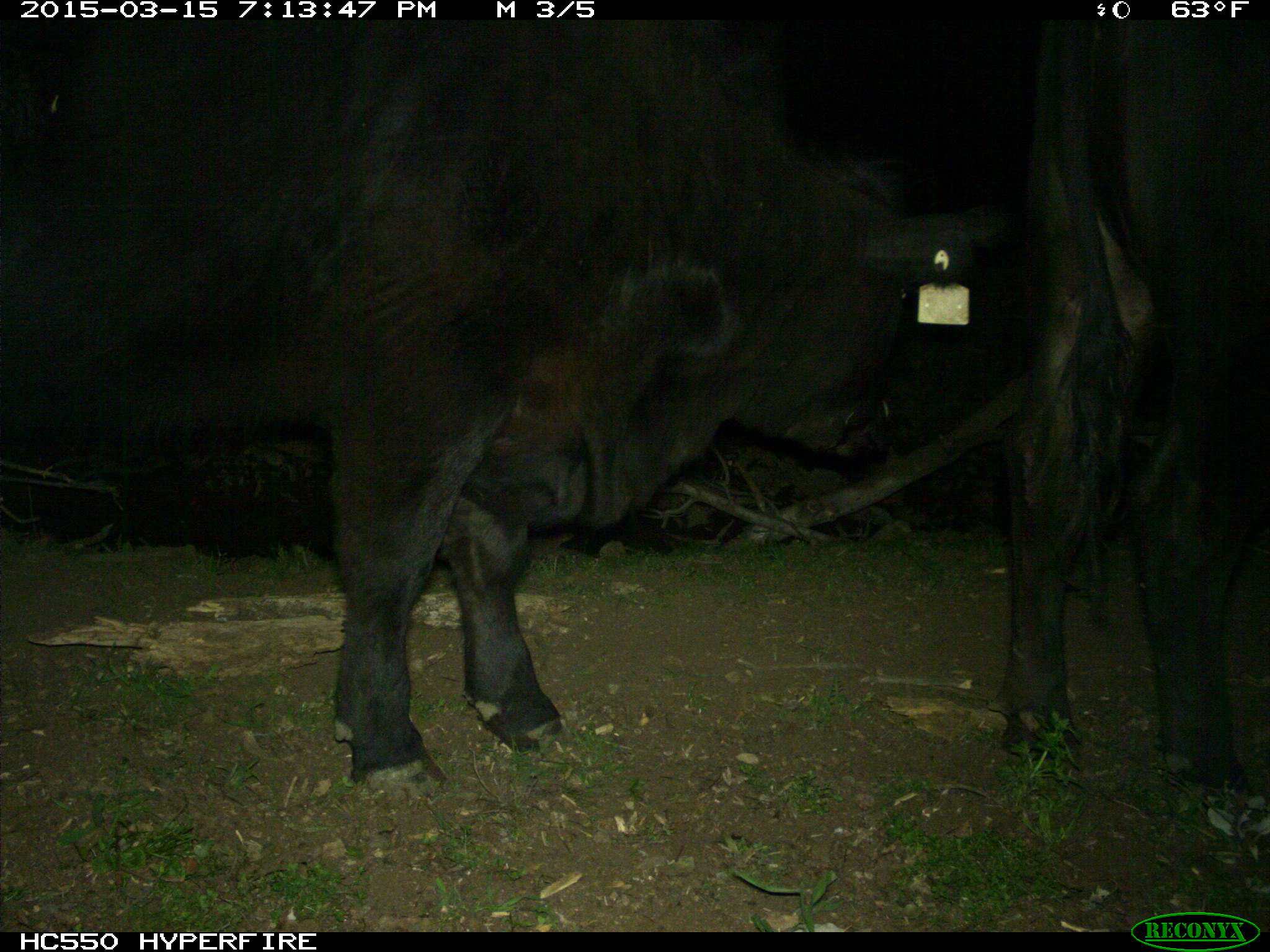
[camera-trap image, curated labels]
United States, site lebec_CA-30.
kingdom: Animalia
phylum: Chordata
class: Mammalia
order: Artiodactyla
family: Bovidae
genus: Bos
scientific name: Bos taurus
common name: domestic cow